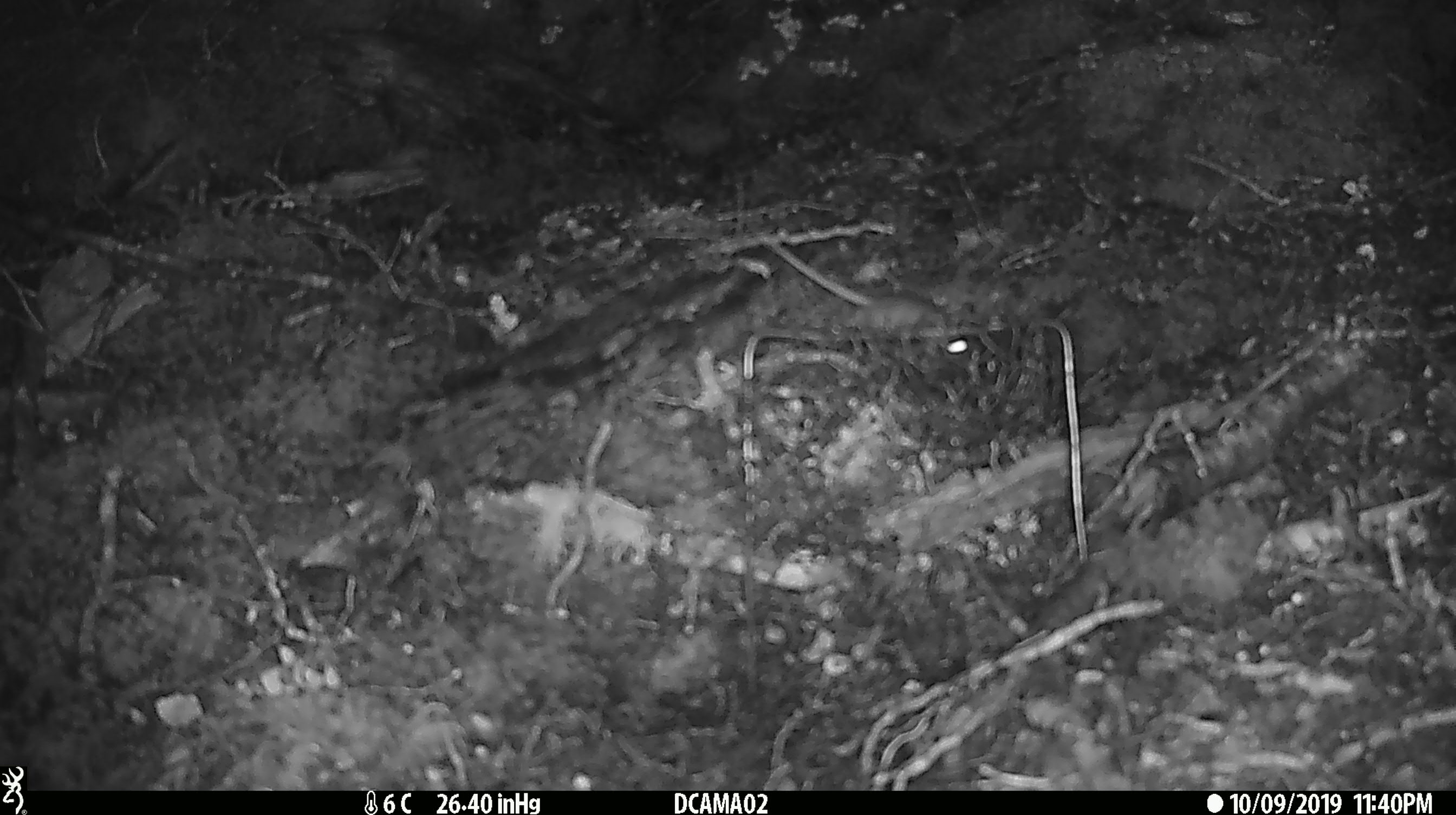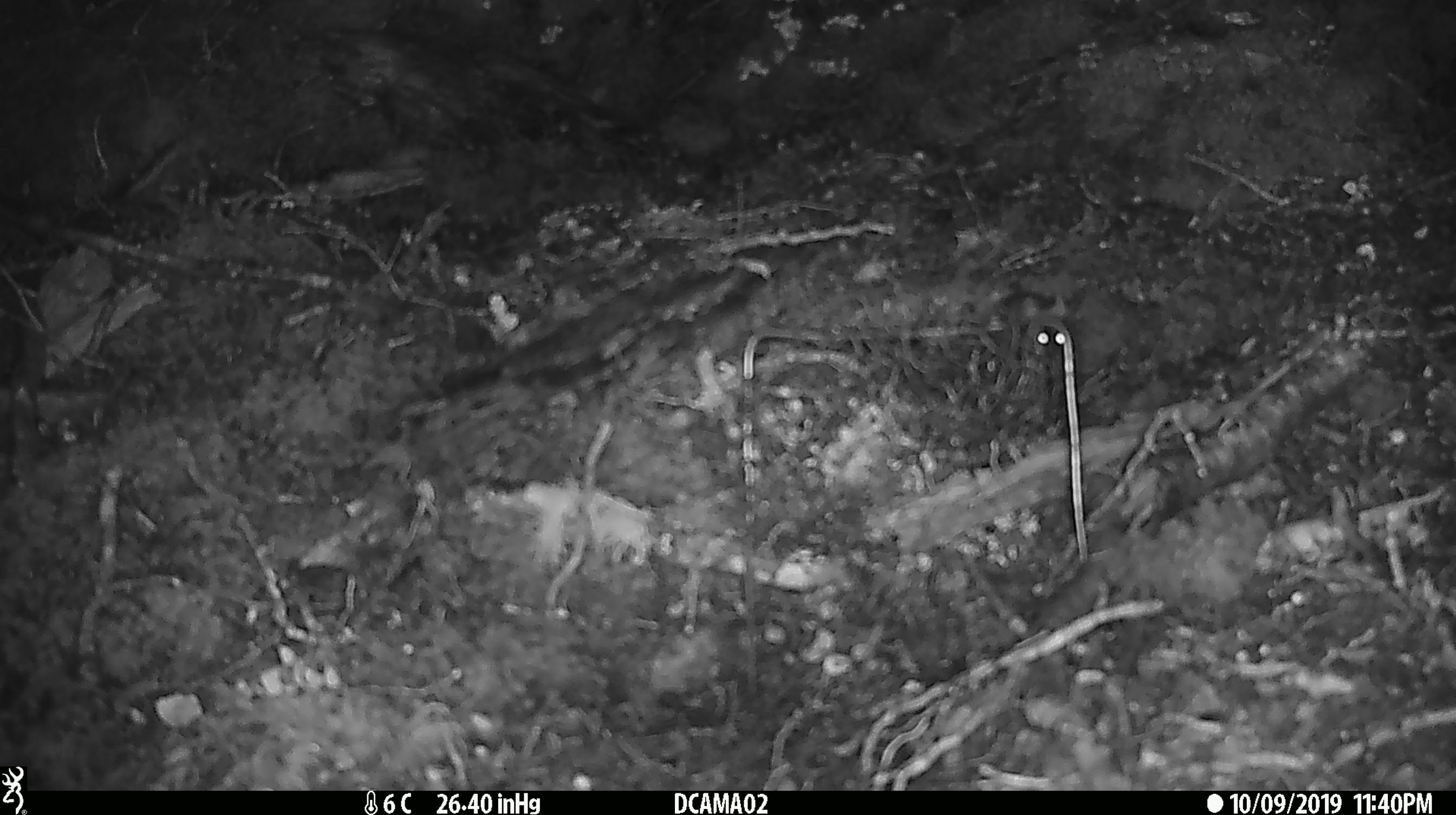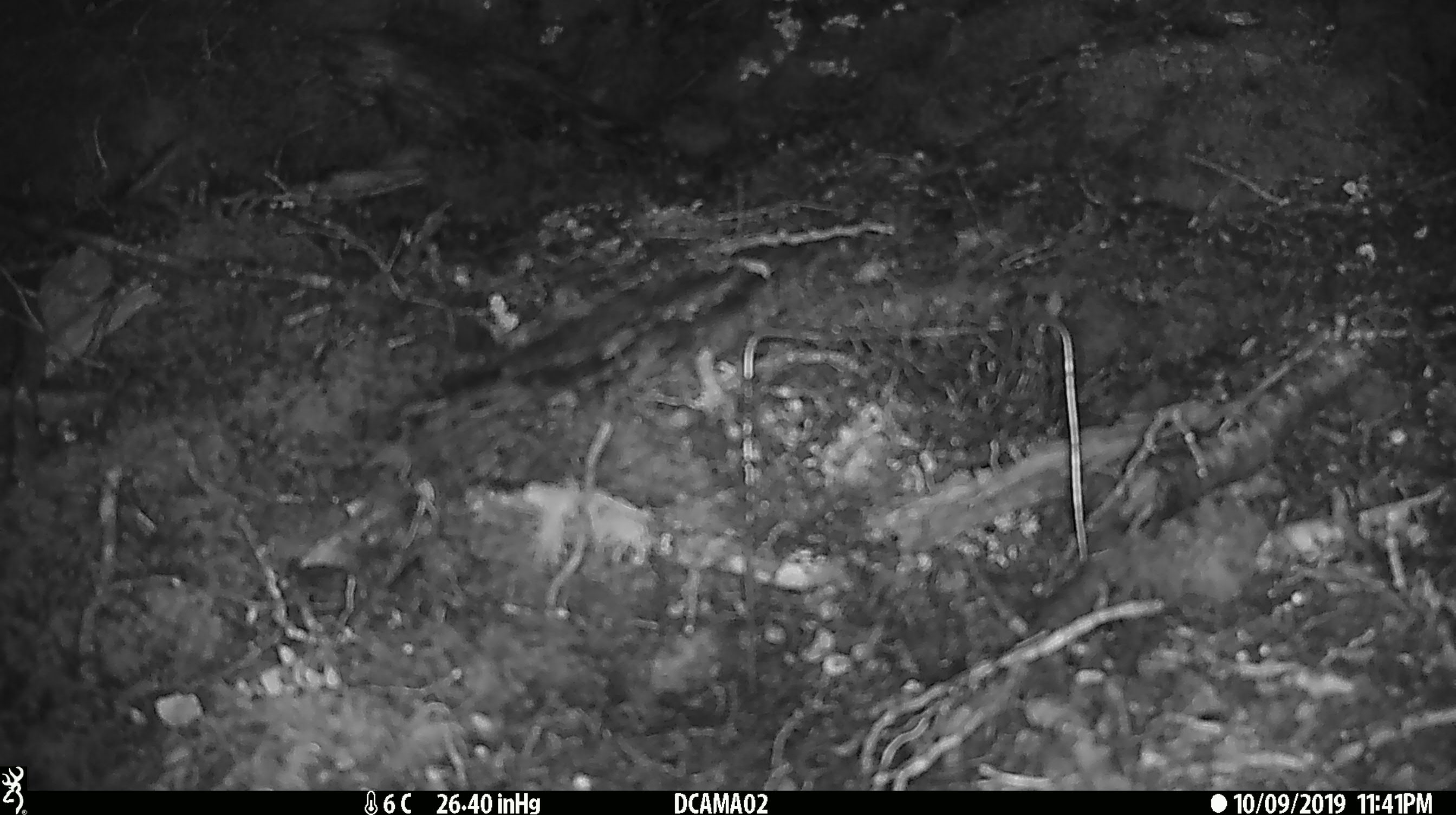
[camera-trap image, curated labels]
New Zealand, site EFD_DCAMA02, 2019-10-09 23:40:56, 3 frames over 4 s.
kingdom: Animalia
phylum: Chordata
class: Mammalia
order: Rodentia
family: Muridae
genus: Mus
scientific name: Mus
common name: mouse